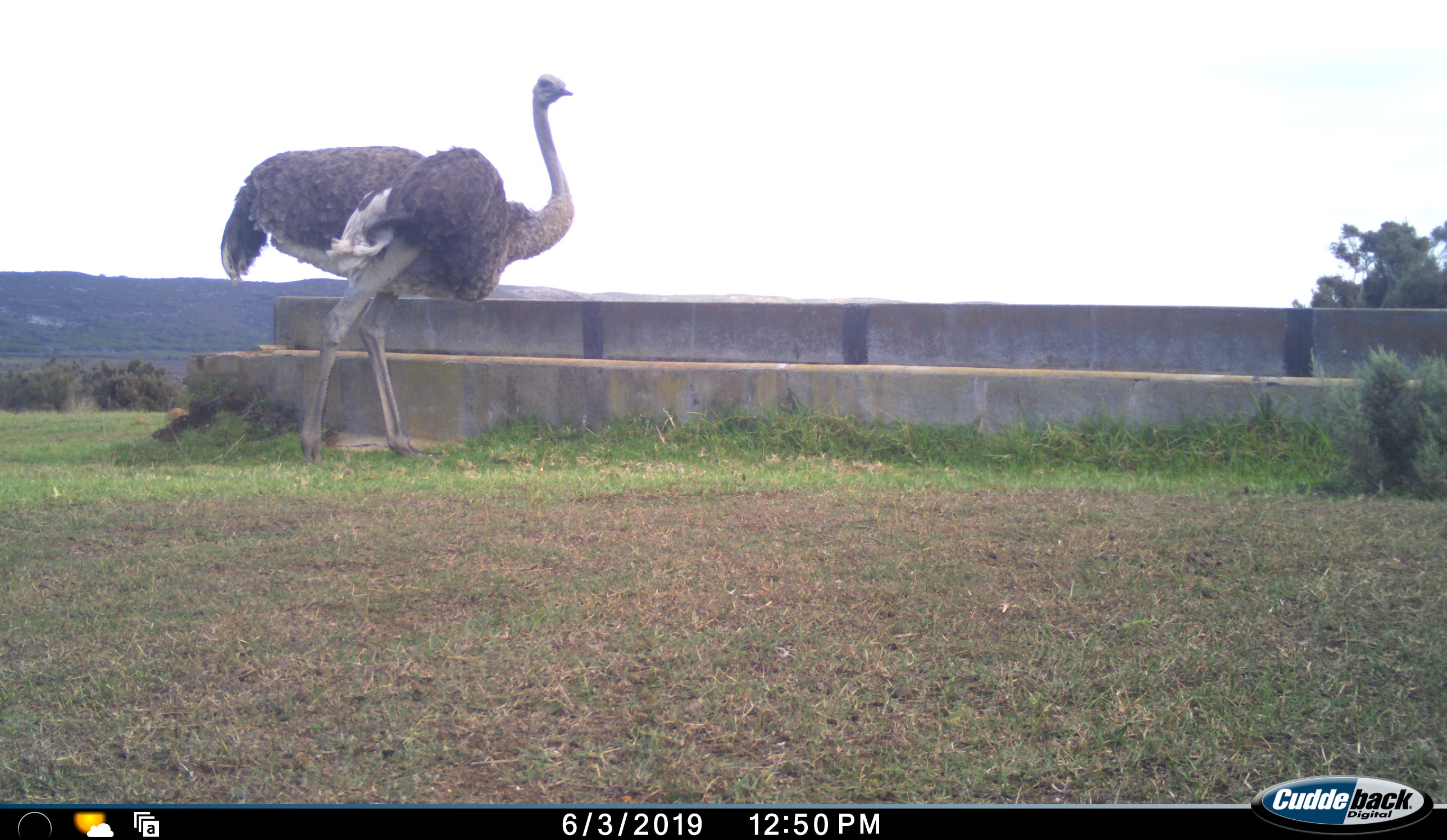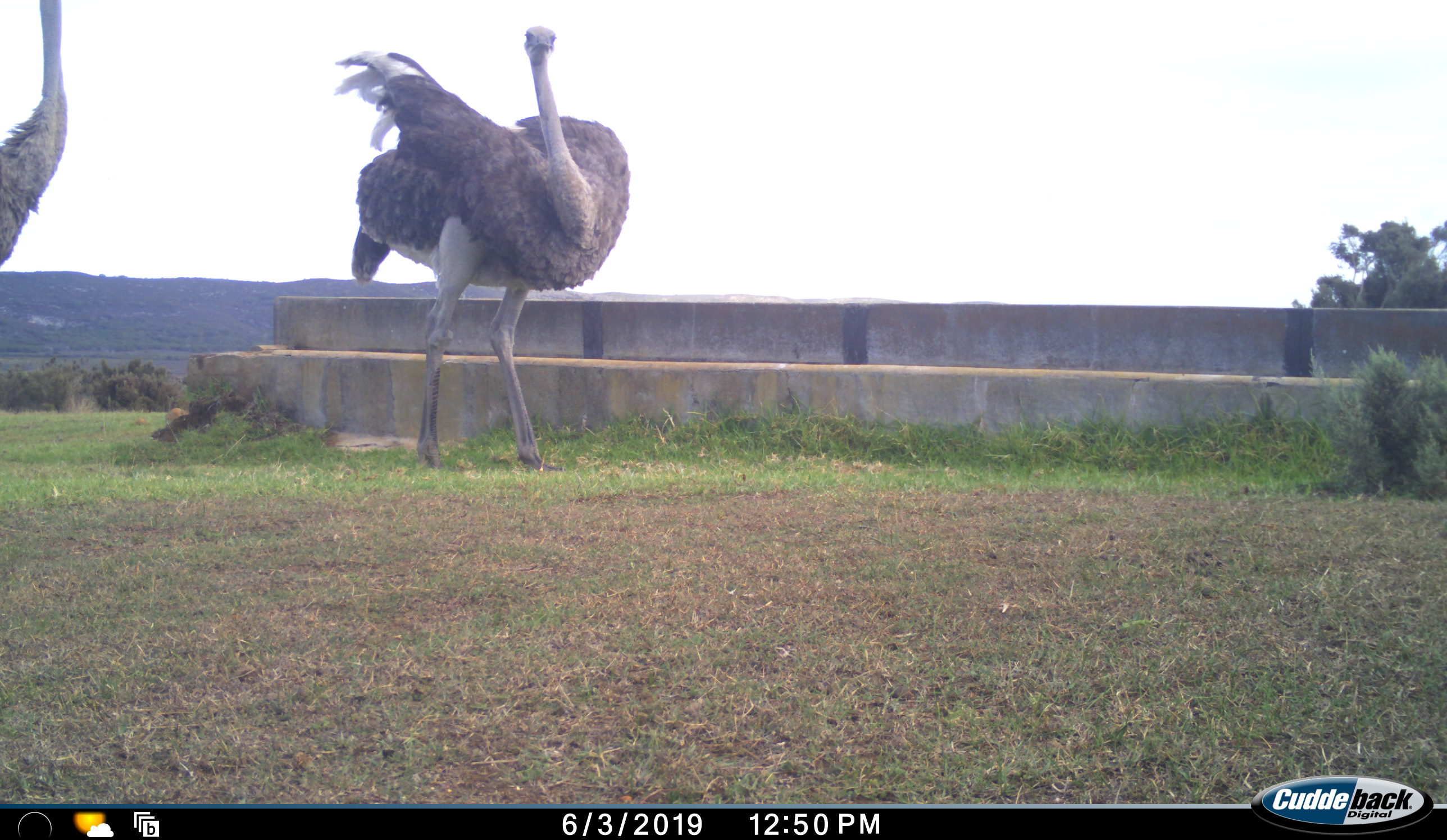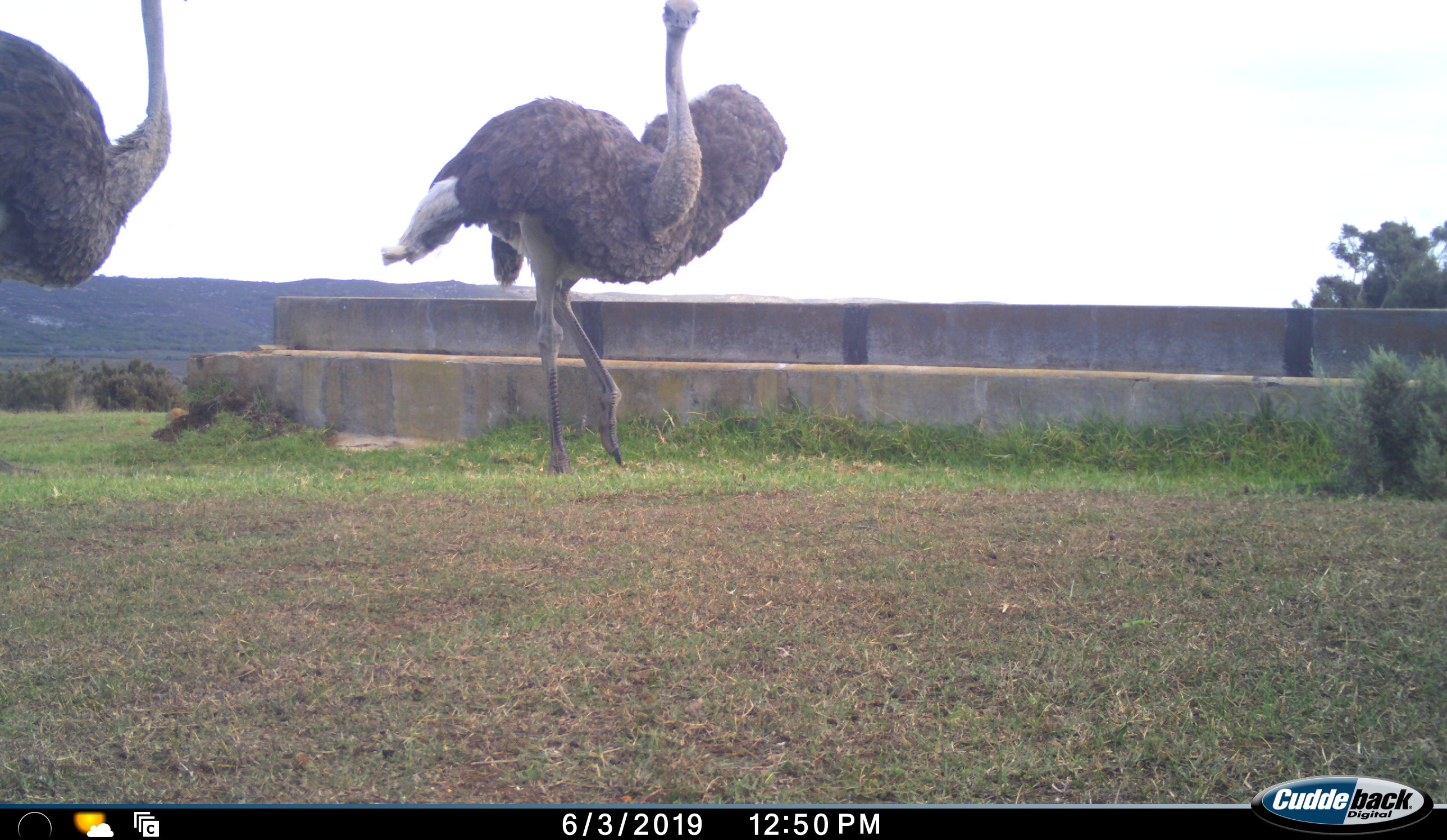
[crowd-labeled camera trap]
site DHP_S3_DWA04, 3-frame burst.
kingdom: Animalia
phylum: Chordata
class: Aves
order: Struthioniformes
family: Struthionidae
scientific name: Struthionidae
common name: ostrich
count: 2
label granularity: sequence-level